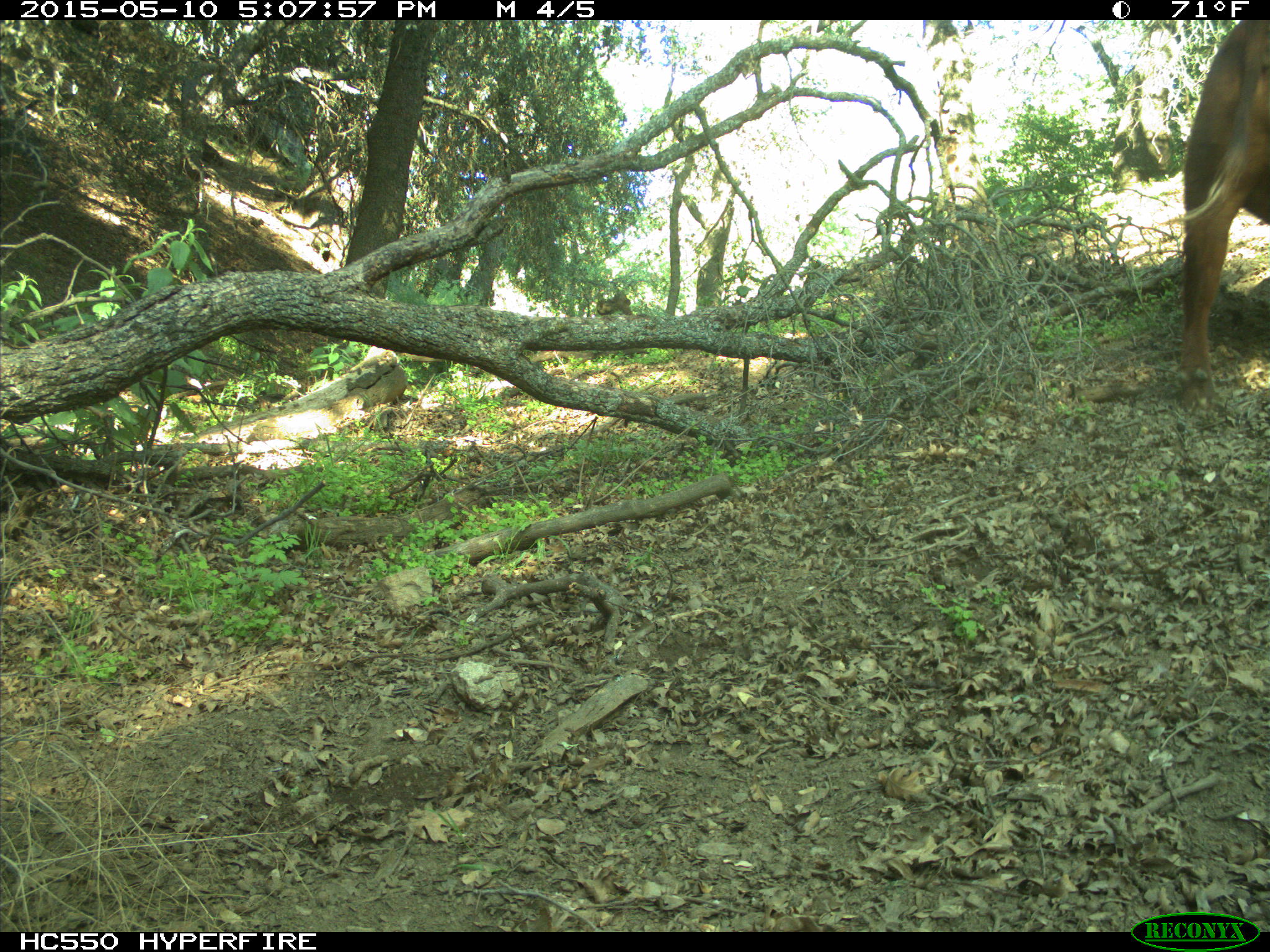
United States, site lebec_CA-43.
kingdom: Animalia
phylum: Chordata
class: Mammalia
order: Artiodactyla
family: Bovidae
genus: Bos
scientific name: Bos taurus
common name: domestic cow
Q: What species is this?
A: Bos taurus (domestic cow).